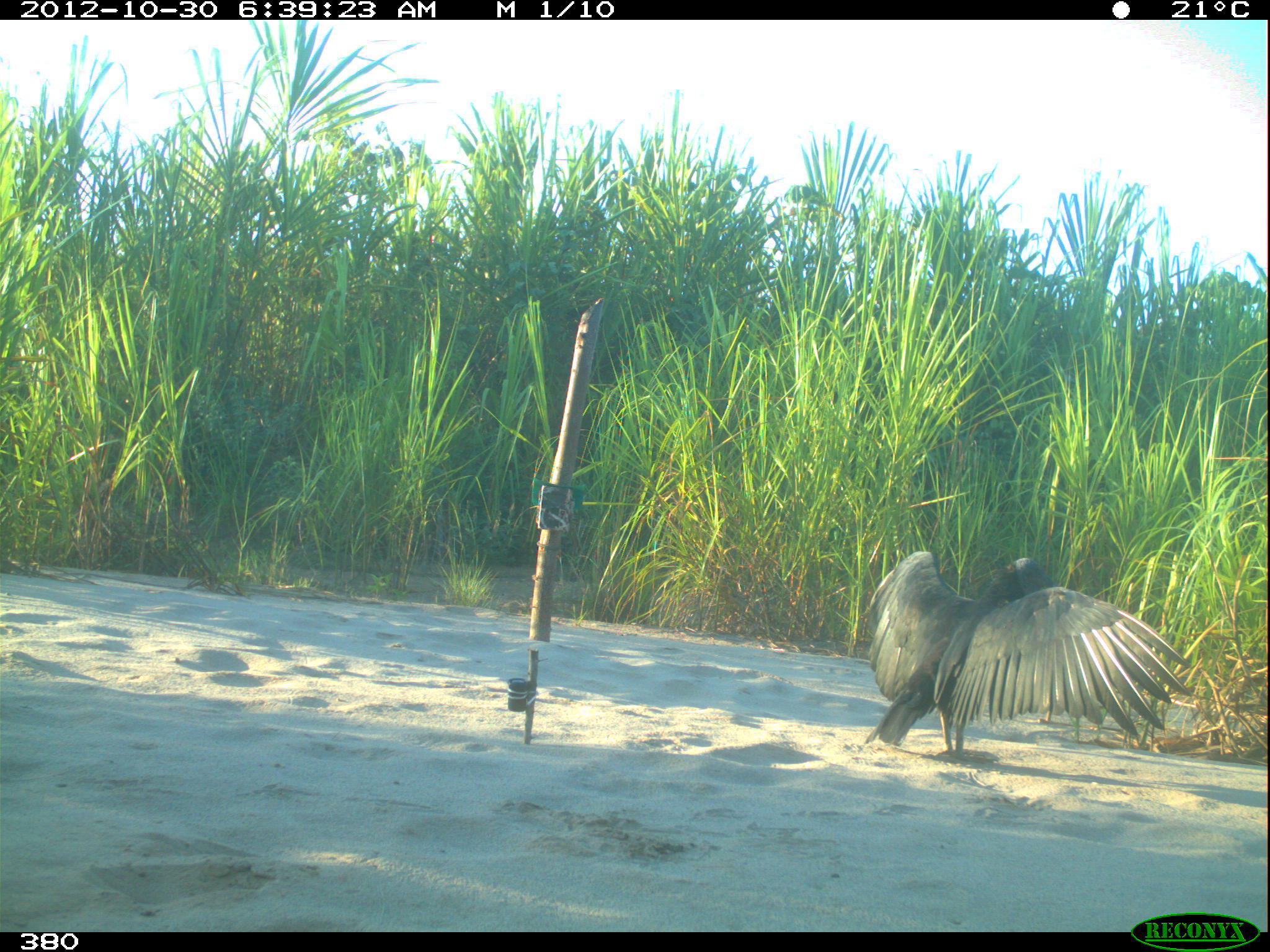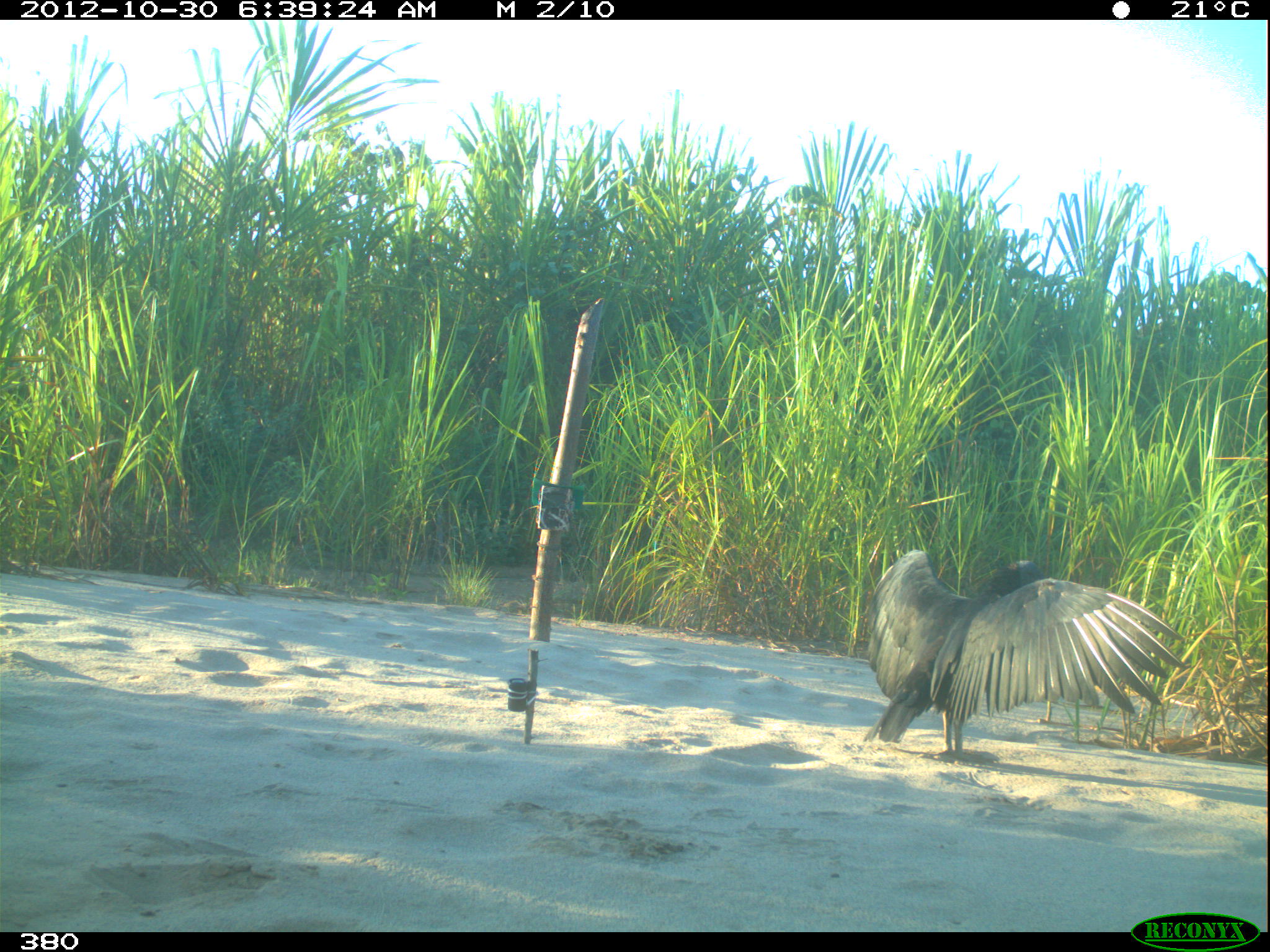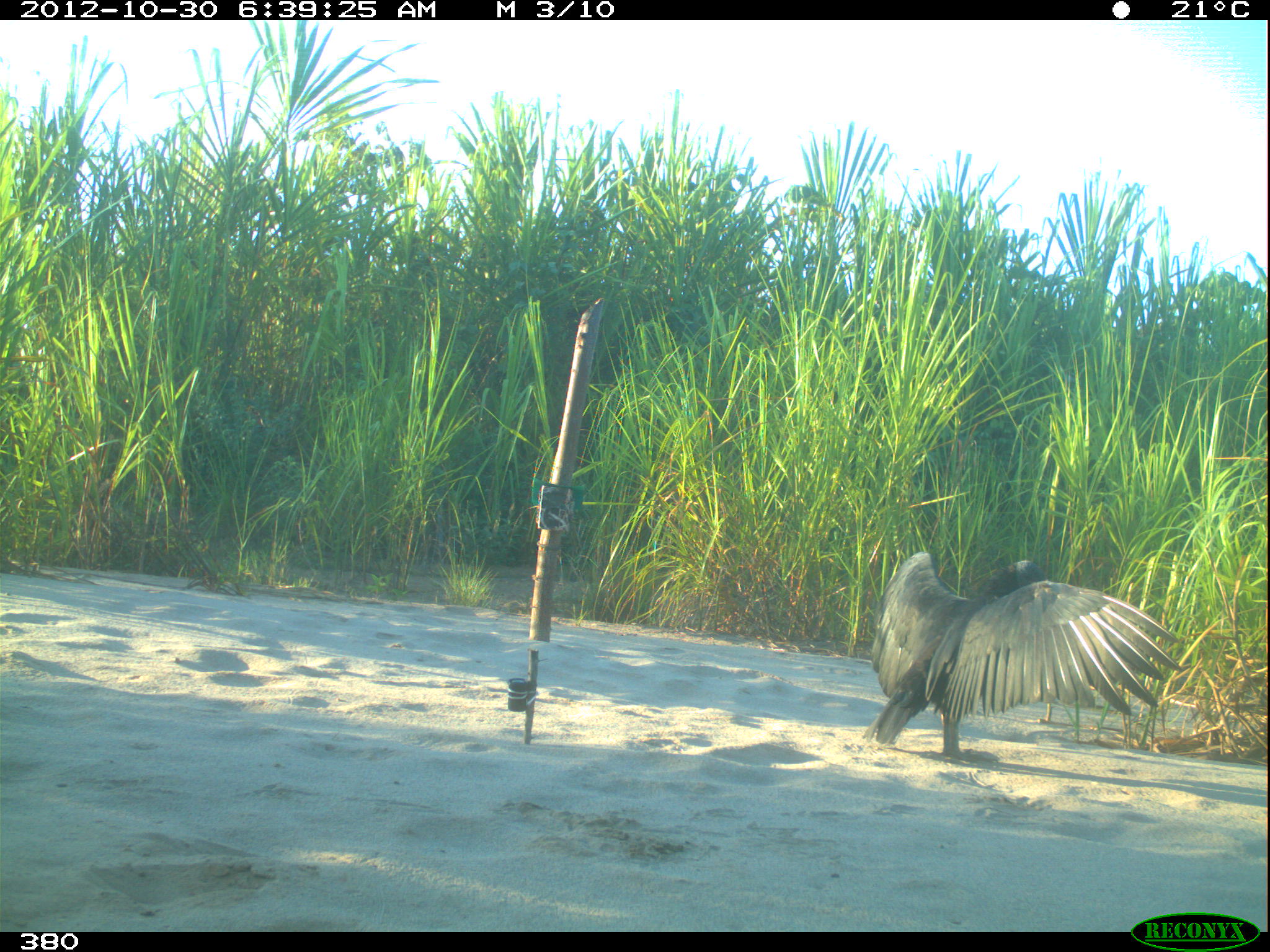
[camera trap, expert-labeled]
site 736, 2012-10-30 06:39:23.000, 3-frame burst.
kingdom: Animalia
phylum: Chordata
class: Aves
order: Cathartiformes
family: Cathartidae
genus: Coragyps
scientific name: Coragyps atratus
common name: black vulture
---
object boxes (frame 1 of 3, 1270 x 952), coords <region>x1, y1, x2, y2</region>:
coragyps atratus: <region>863, 551, 1192, 764</region>